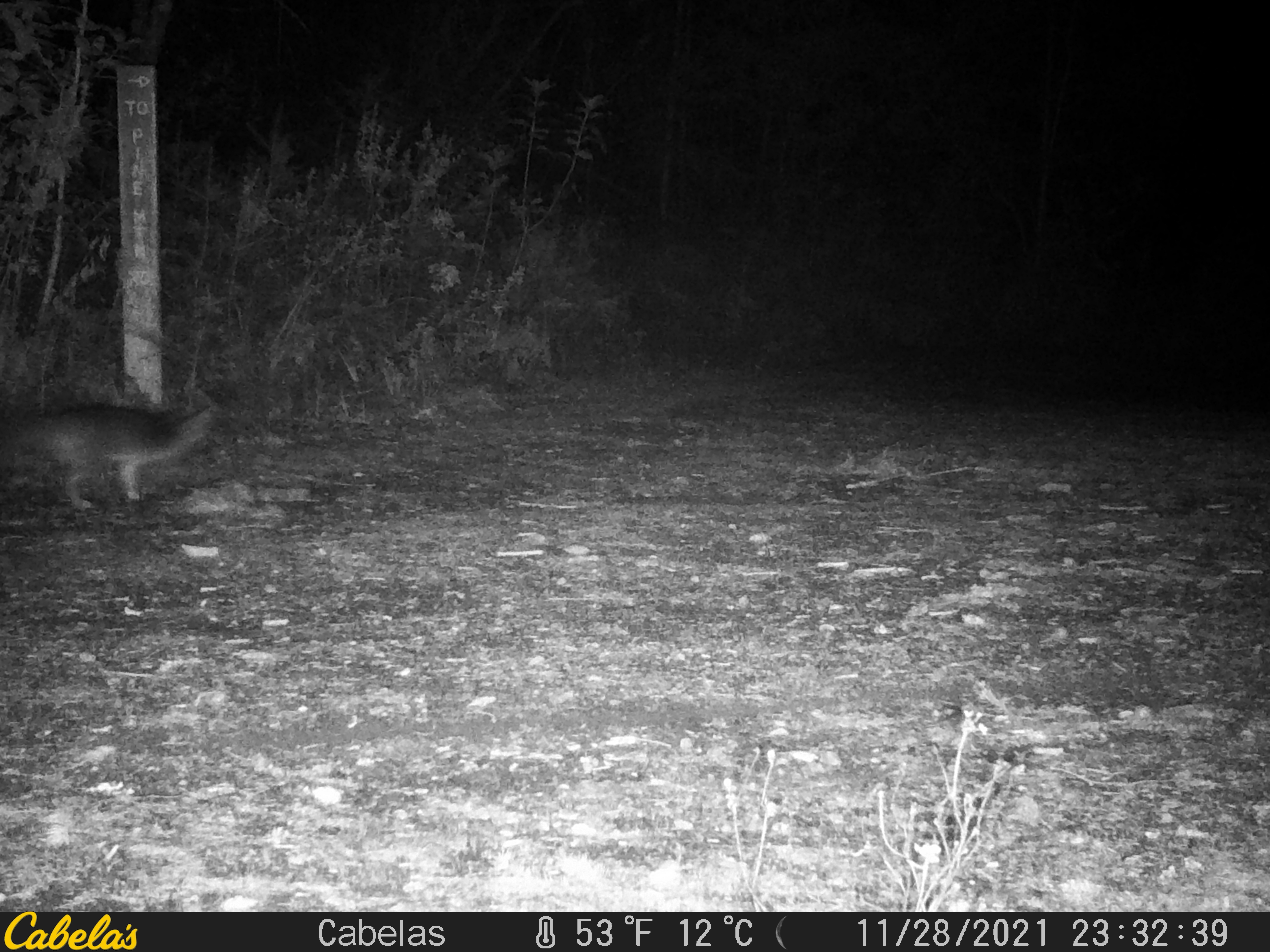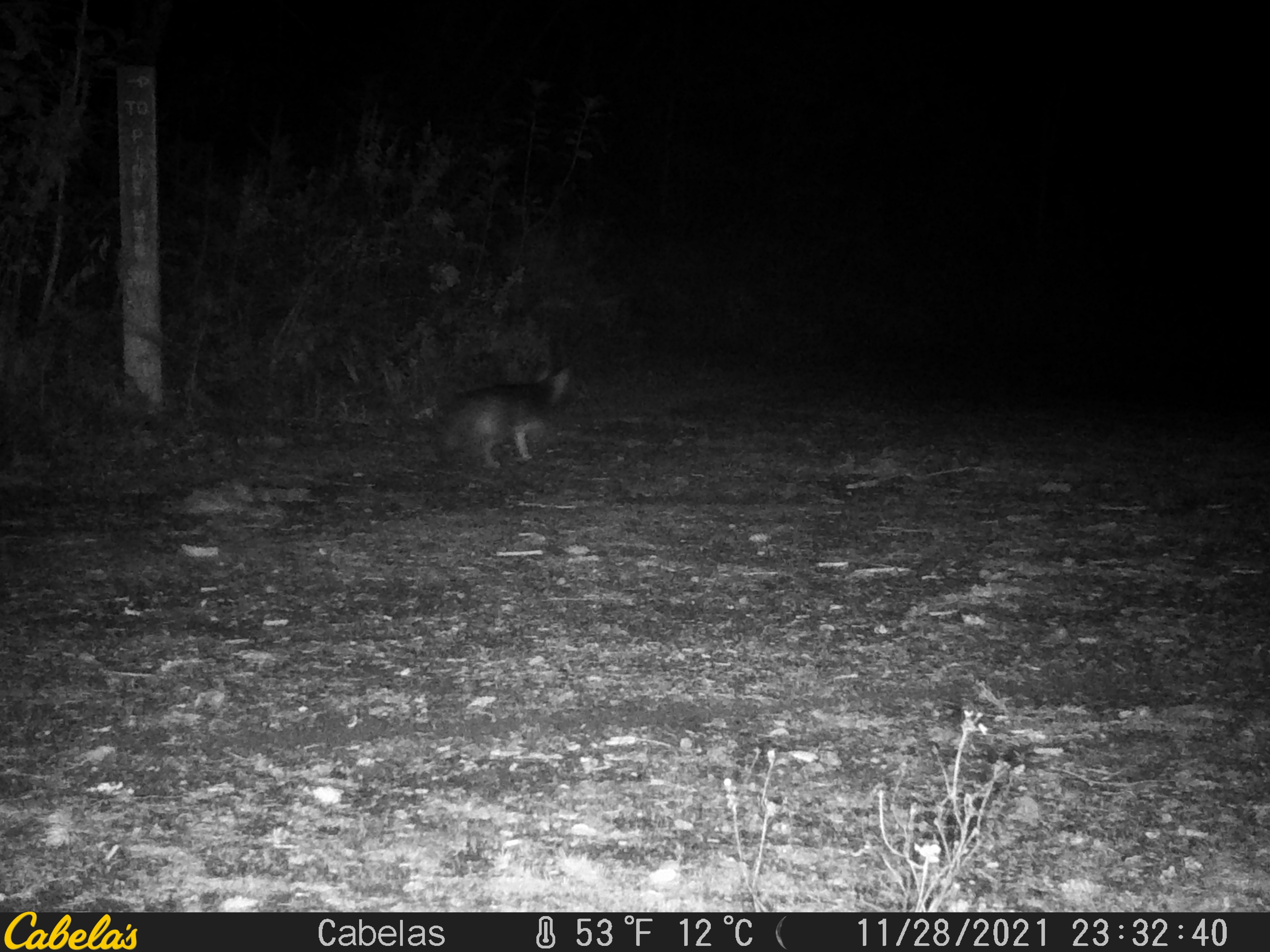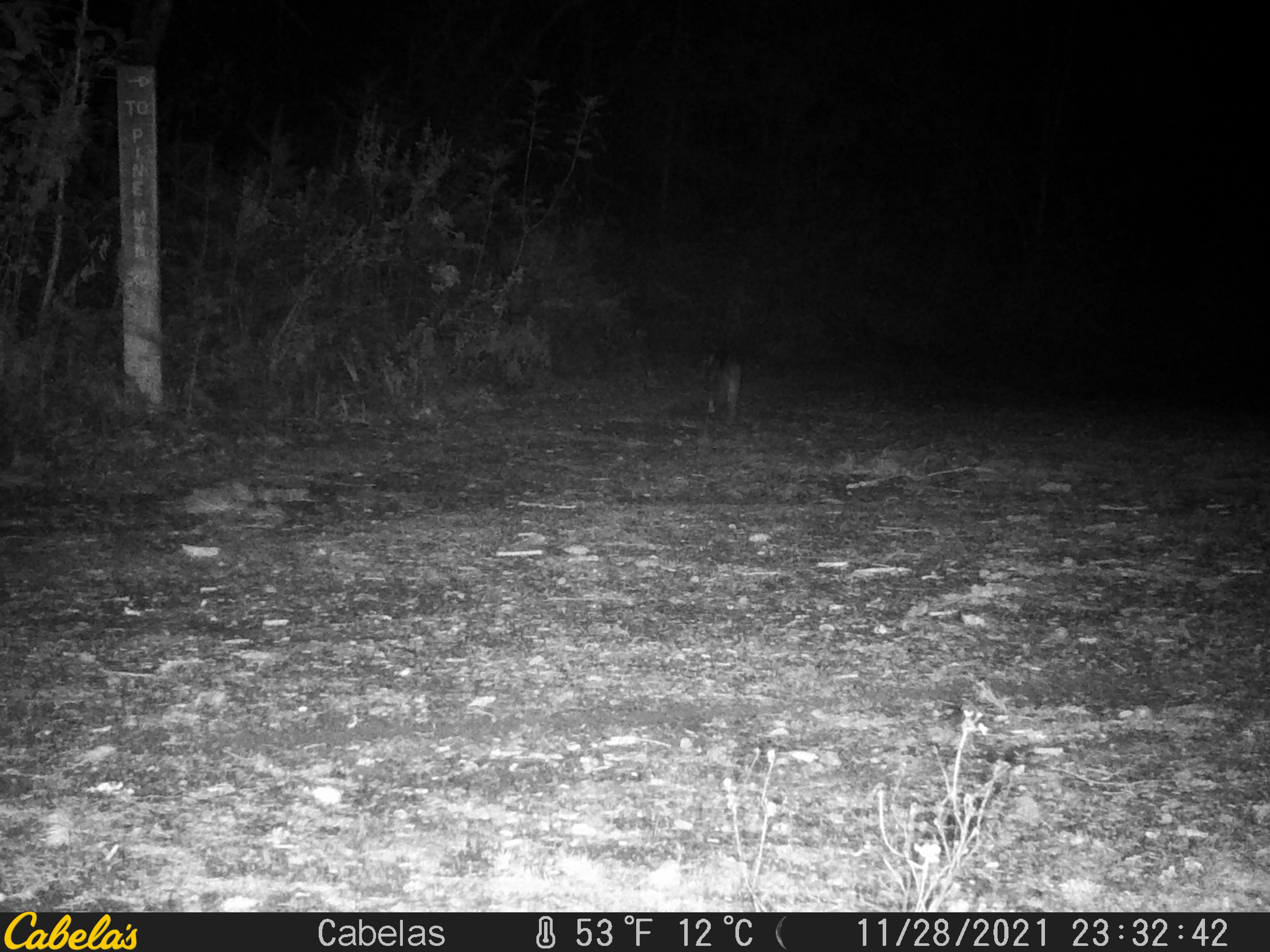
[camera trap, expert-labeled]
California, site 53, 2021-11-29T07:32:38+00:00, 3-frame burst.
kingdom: Animalia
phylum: Chordata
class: Mammalia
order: Carnivora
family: Canidae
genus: Urocyon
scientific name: Urocyon cinereoargenteus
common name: gray fox